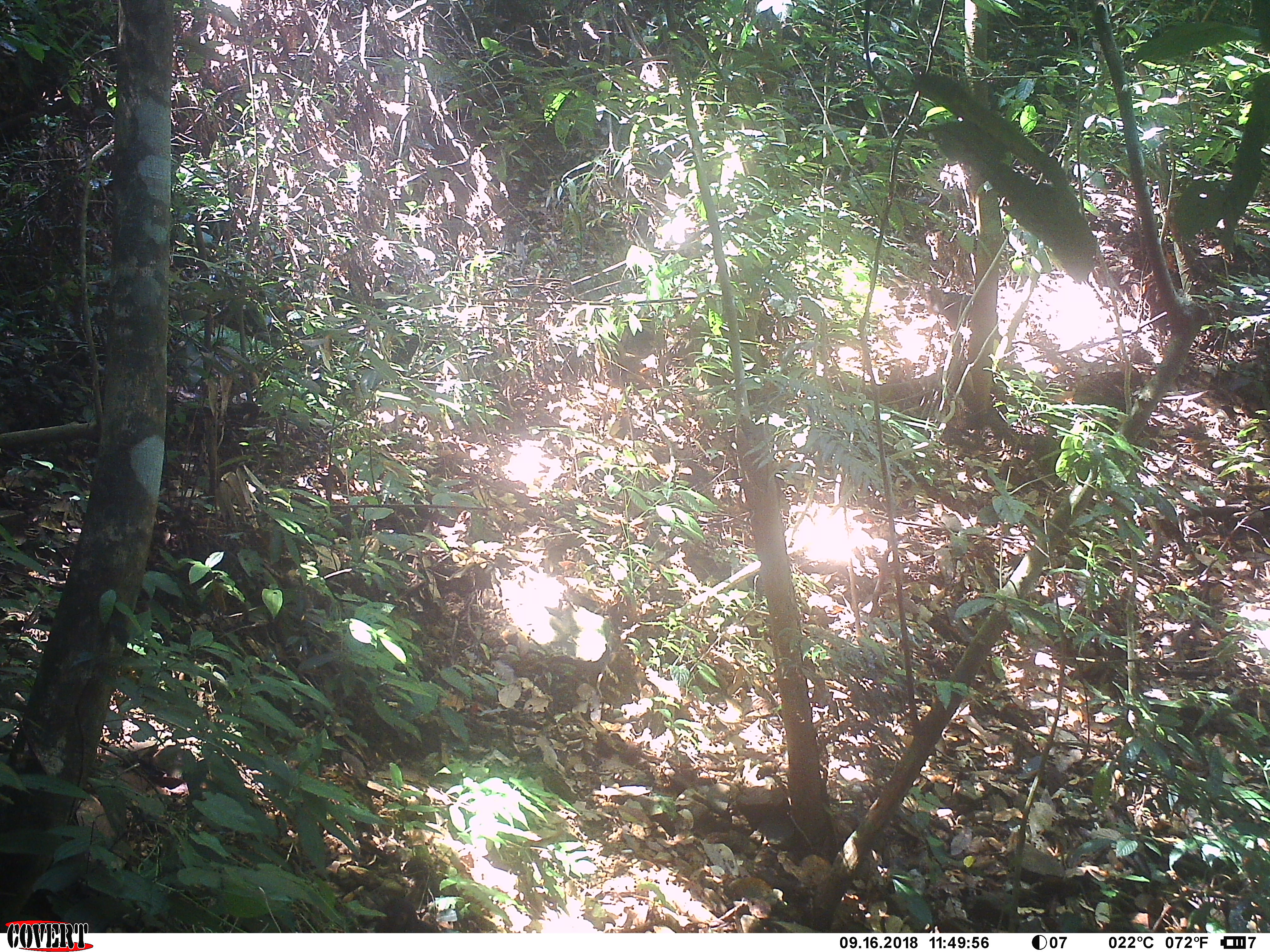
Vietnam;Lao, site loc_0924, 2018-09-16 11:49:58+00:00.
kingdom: Animalia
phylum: Chordata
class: Mammalia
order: Primates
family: Cercopithecidae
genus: Macaca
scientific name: Macaca arctoides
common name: stump-tailed macaque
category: stump tailed macaque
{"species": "stump tailed macaque (stump-tailed macaque) (Macaca arctoides)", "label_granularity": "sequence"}